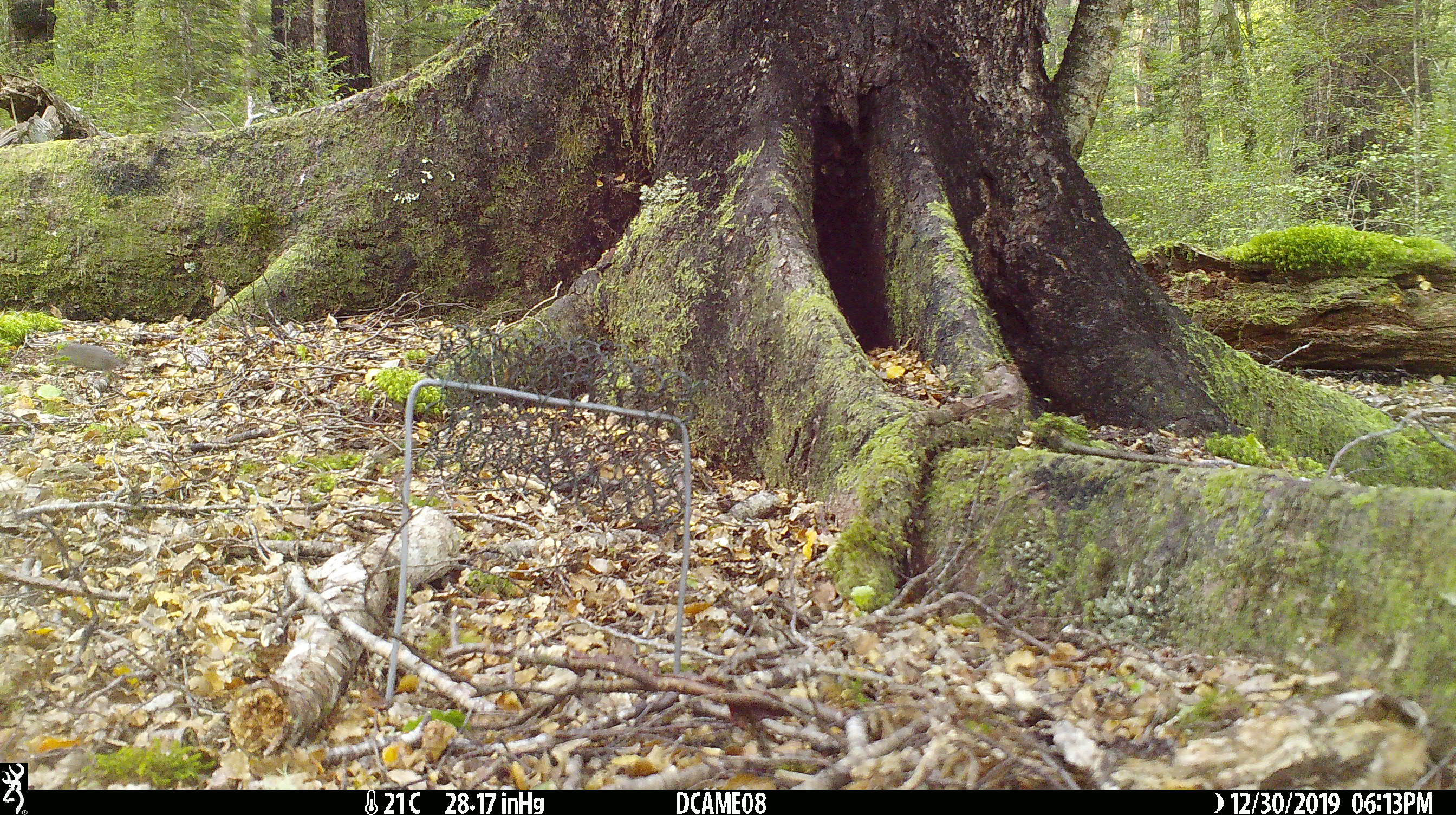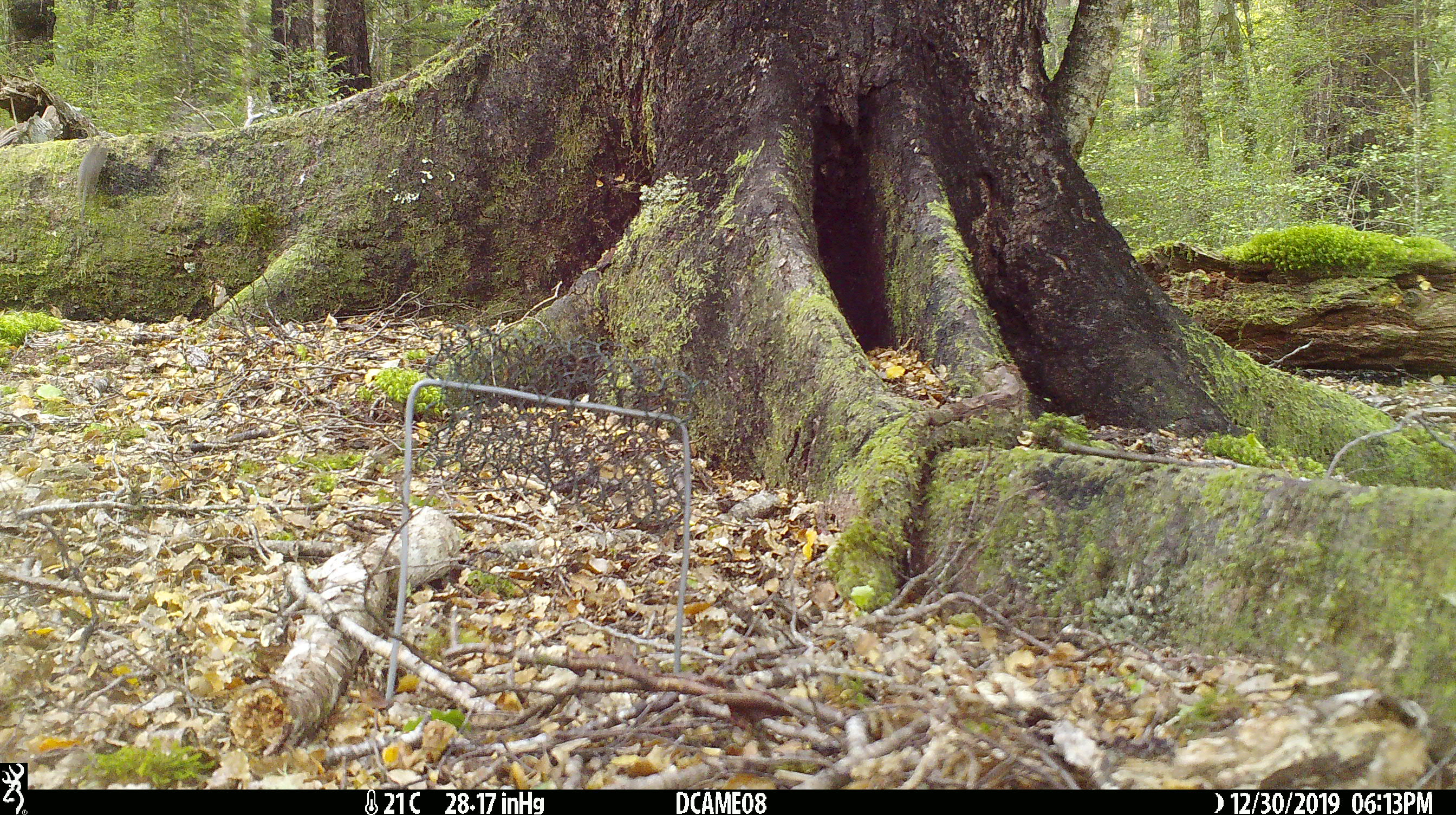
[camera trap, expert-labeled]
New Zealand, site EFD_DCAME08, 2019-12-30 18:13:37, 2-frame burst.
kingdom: Animalia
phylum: Chordata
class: Mammalia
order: Rodentia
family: Muridae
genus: Mus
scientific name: Mus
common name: mouse